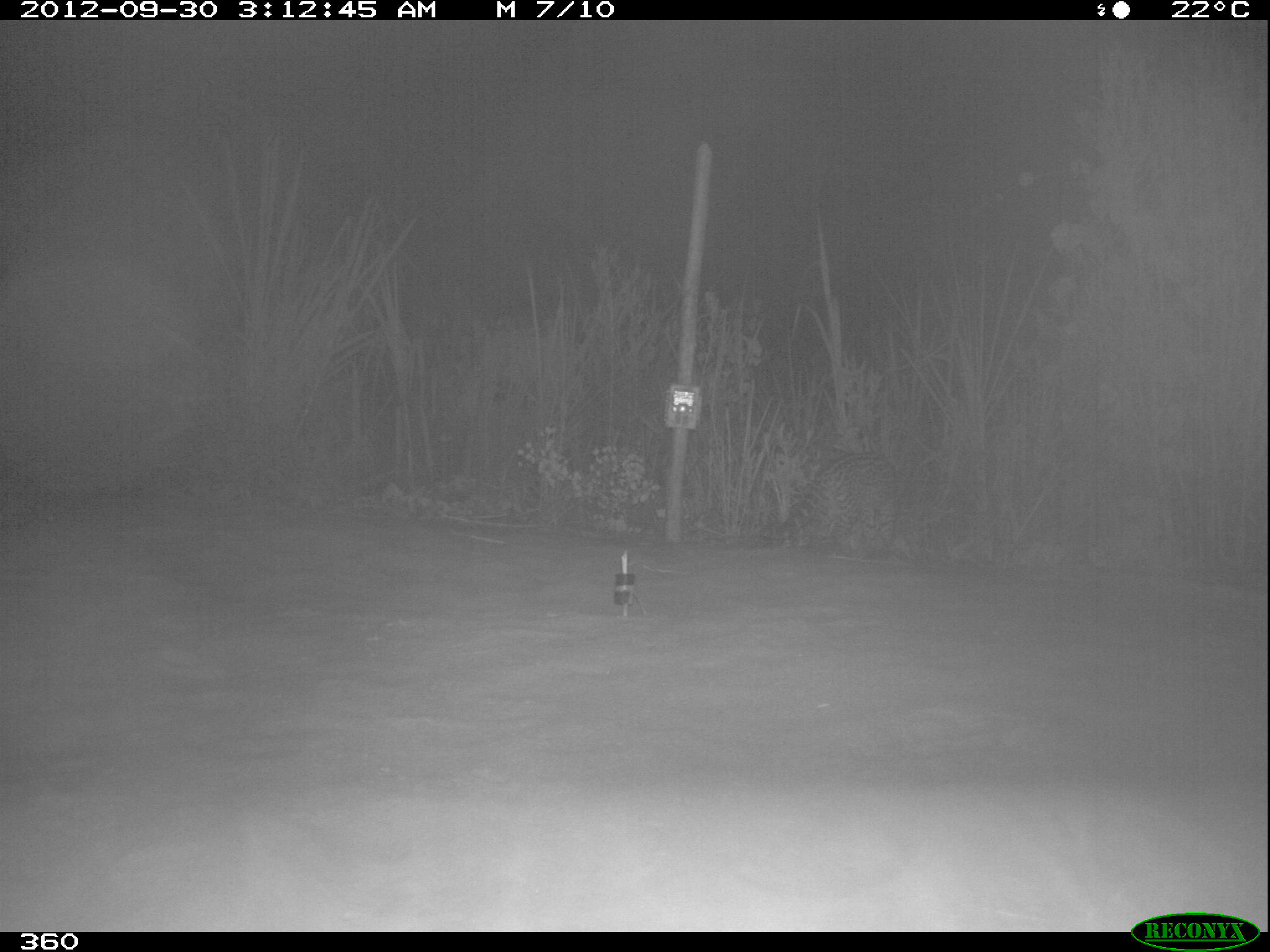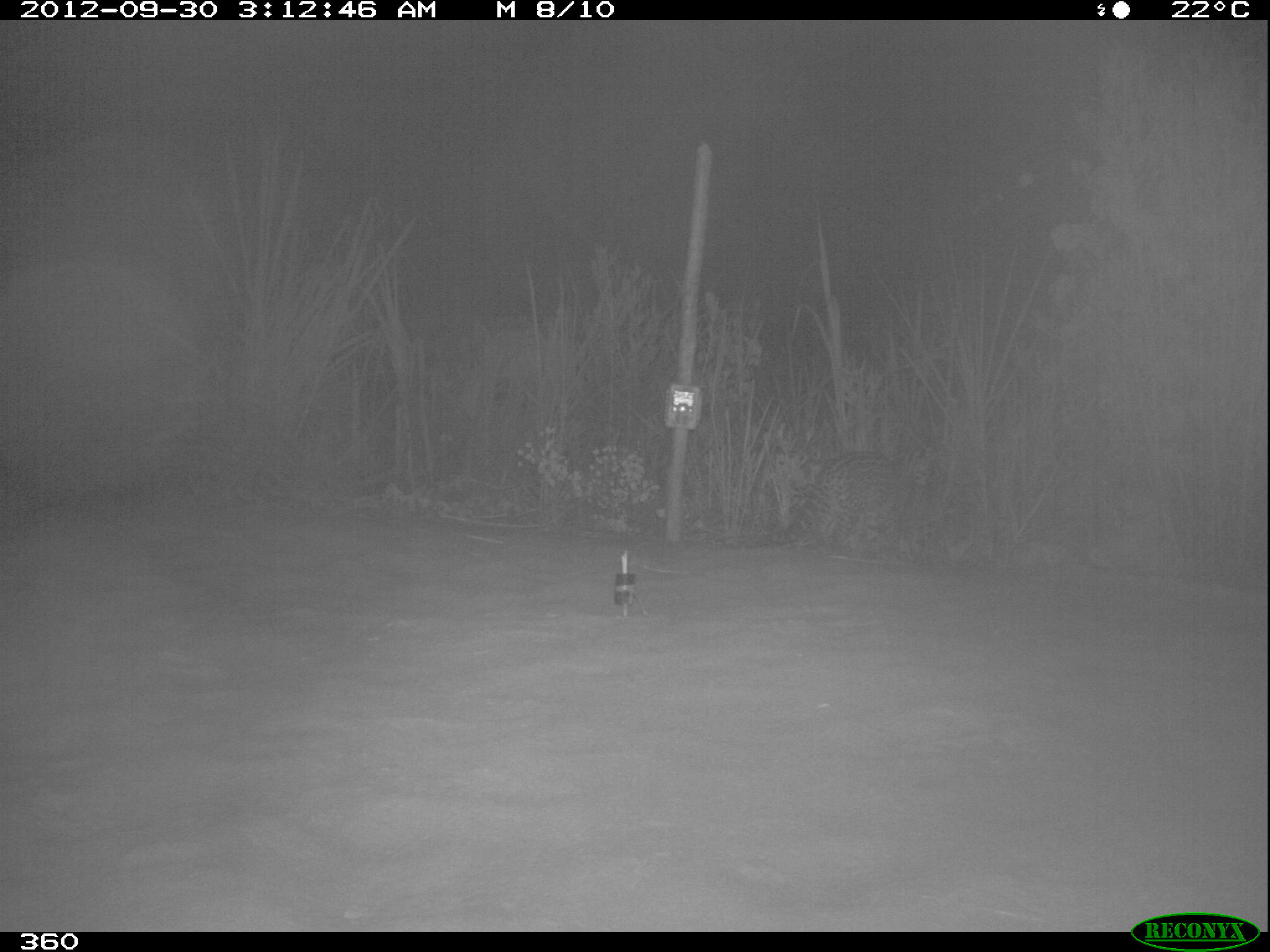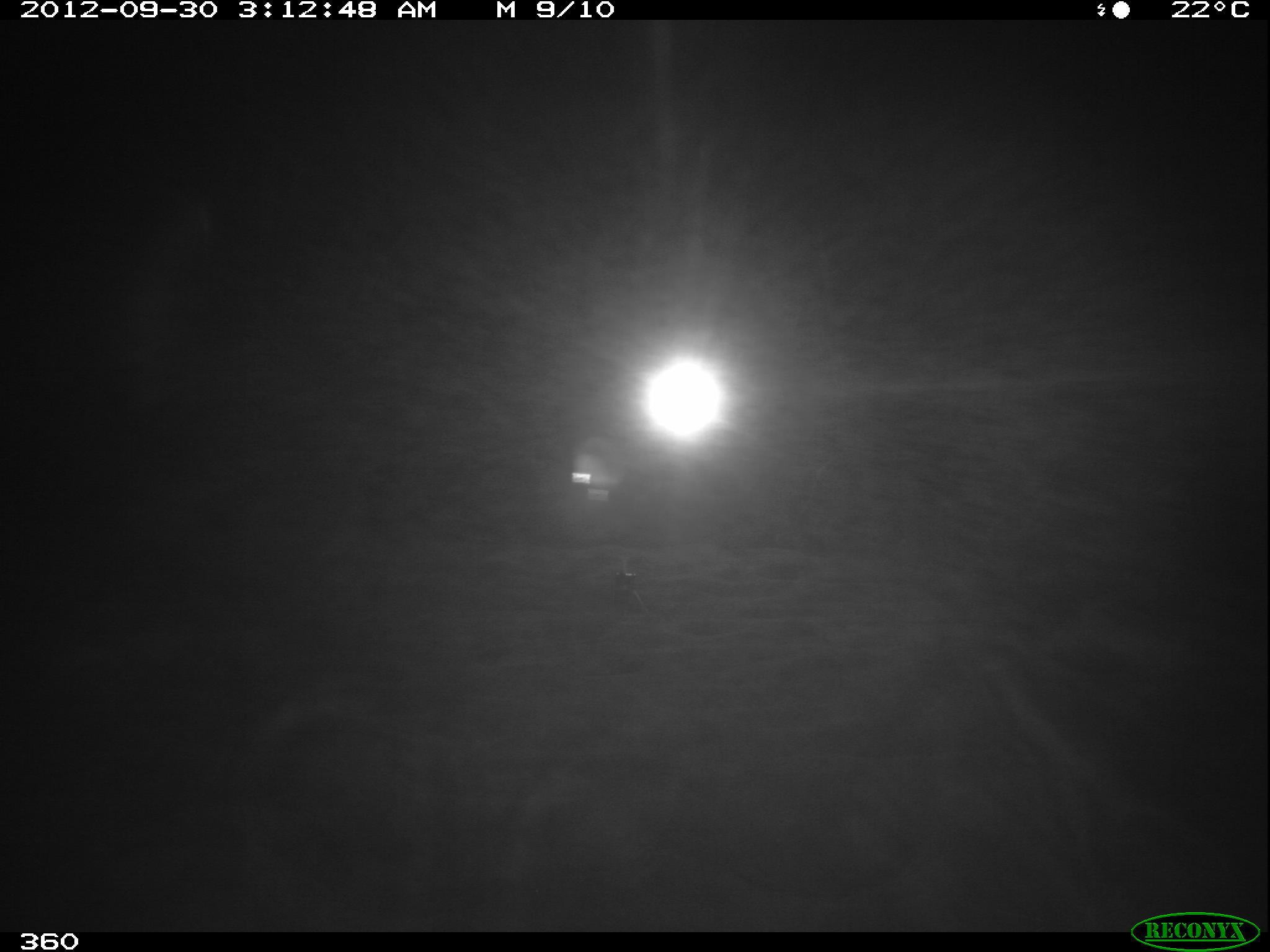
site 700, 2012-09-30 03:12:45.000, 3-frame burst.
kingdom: Animalia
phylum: Chordata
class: Mammalia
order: Carnivora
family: Felidae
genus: Leopardus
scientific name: Leopardus pardalis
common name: ocelot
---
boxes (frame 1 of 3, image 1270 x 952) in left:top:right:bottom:
leopardus pardalis: 760:452:900:557